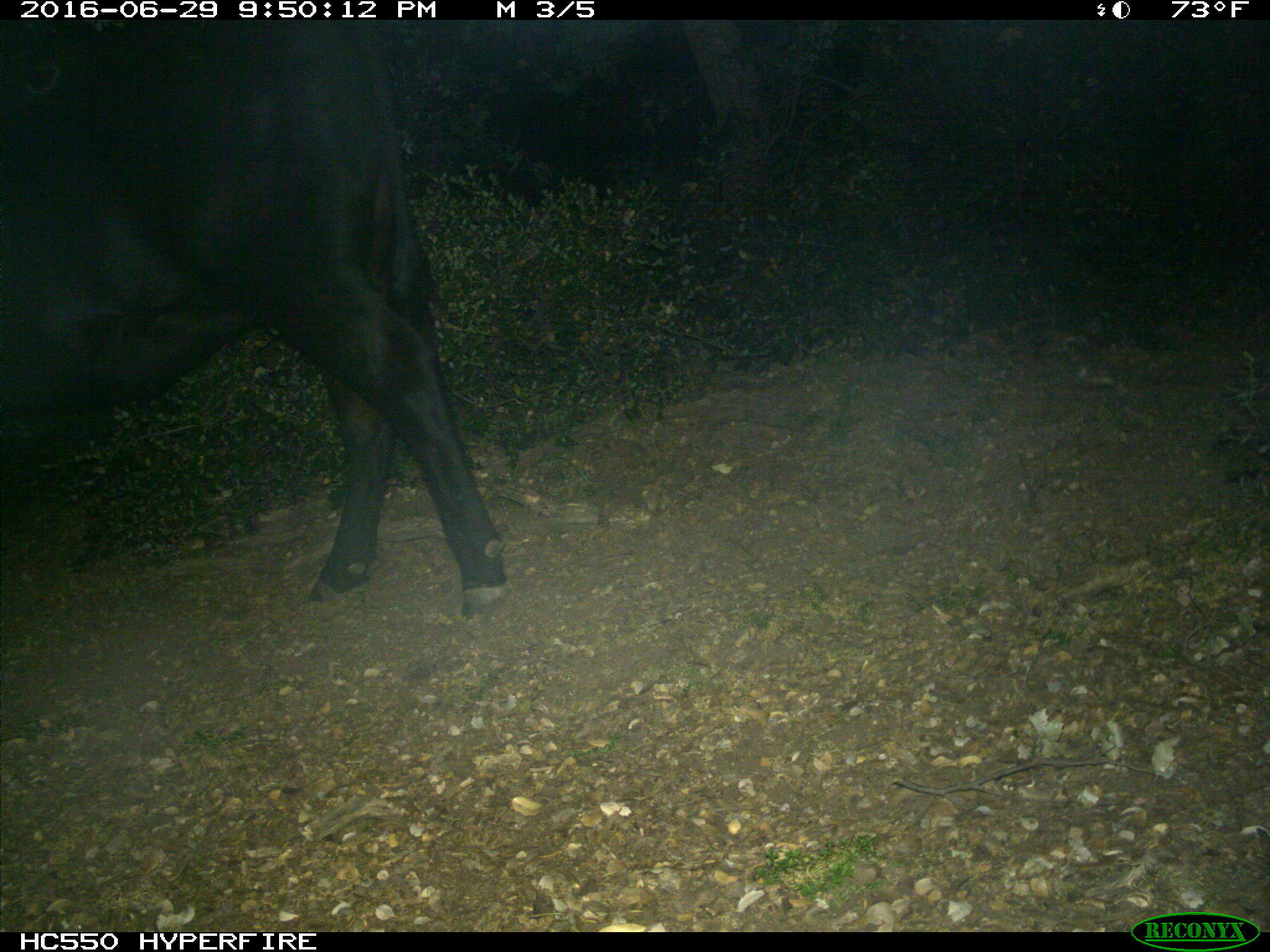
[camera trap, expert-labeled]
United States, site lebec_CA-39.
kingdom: Animalia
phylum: Chordata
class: Mammalia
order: Artiodactyla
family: Bovidae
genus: Bos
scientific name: Bos taurus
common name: domestic cow